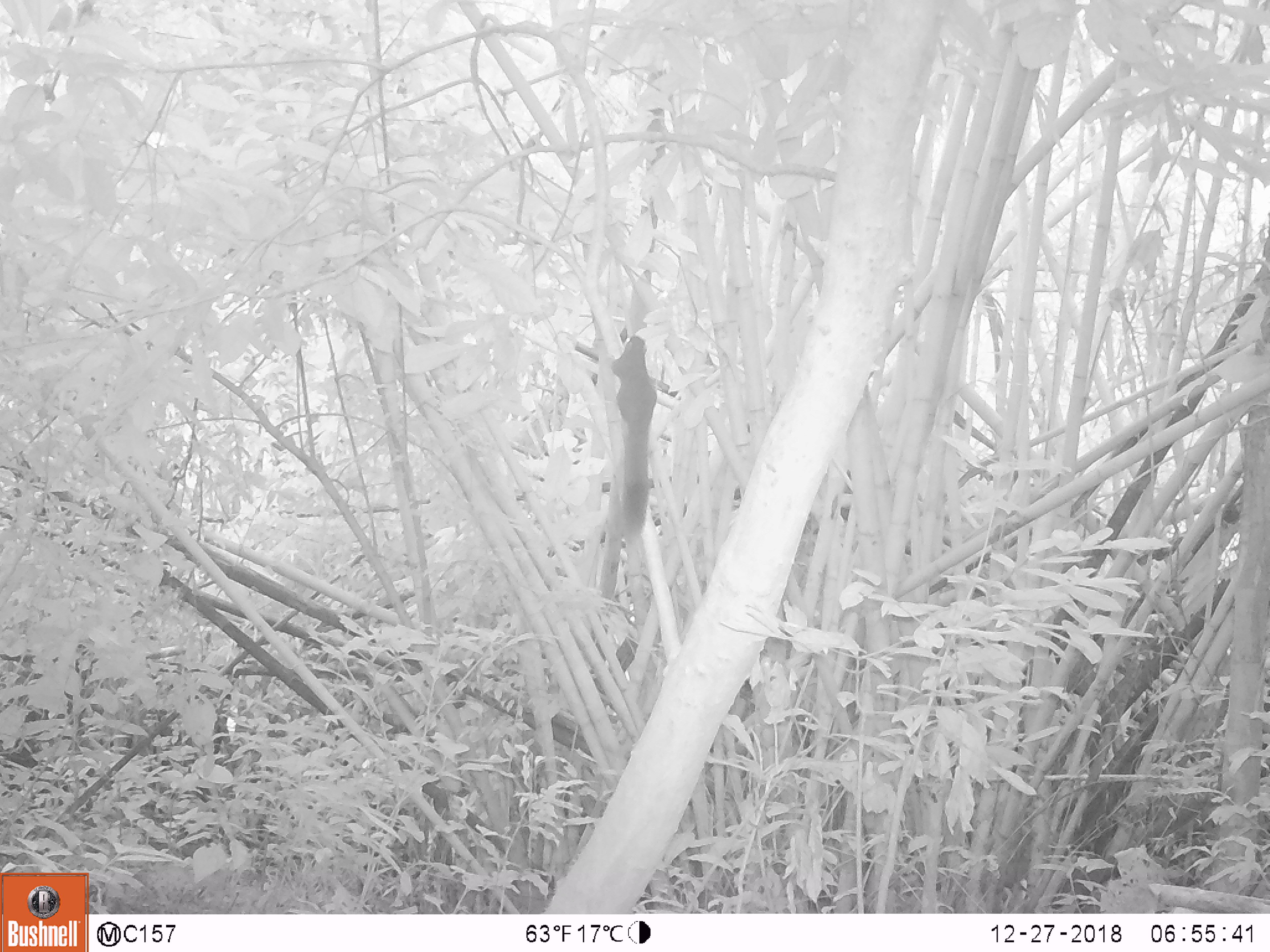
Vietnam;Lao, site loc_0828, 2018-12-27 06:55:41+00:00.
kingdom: Animalia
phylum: Chordata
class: Mammalia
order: Rodentia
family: Sciuridae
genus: Sciurus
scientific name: Sciurus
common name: squirrel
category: unidentified squirrel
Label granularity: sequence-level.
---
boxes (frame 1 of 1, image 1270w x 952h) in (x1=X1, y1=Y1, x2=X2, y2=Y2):
unidentified squirrel: (x1=608, y1=335, x2=657, y2=533)